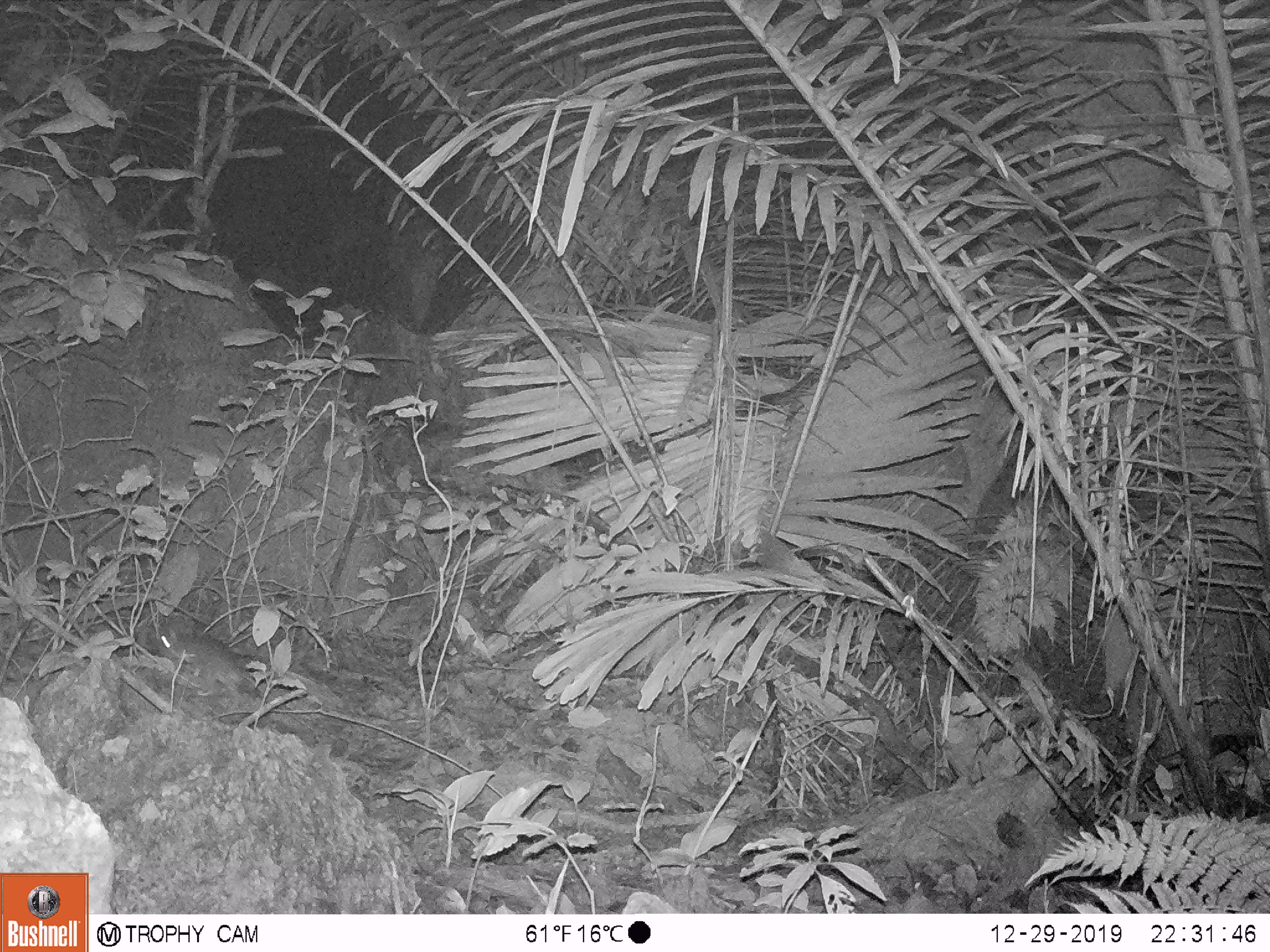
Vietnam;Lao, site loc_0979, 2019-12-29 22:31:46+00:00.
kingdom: Animalia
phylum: Chordata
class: Mammalia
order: Rodentia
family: Muridae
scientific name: Muridae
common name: old-world mice and rats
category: unidentified murid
Unidentified murid (old-world mice and rats) (Muridae). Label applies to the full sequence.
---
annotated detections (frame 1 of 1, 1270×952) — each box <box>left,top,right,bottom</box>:
unidentified murid: <box>147,626,265,705</box>